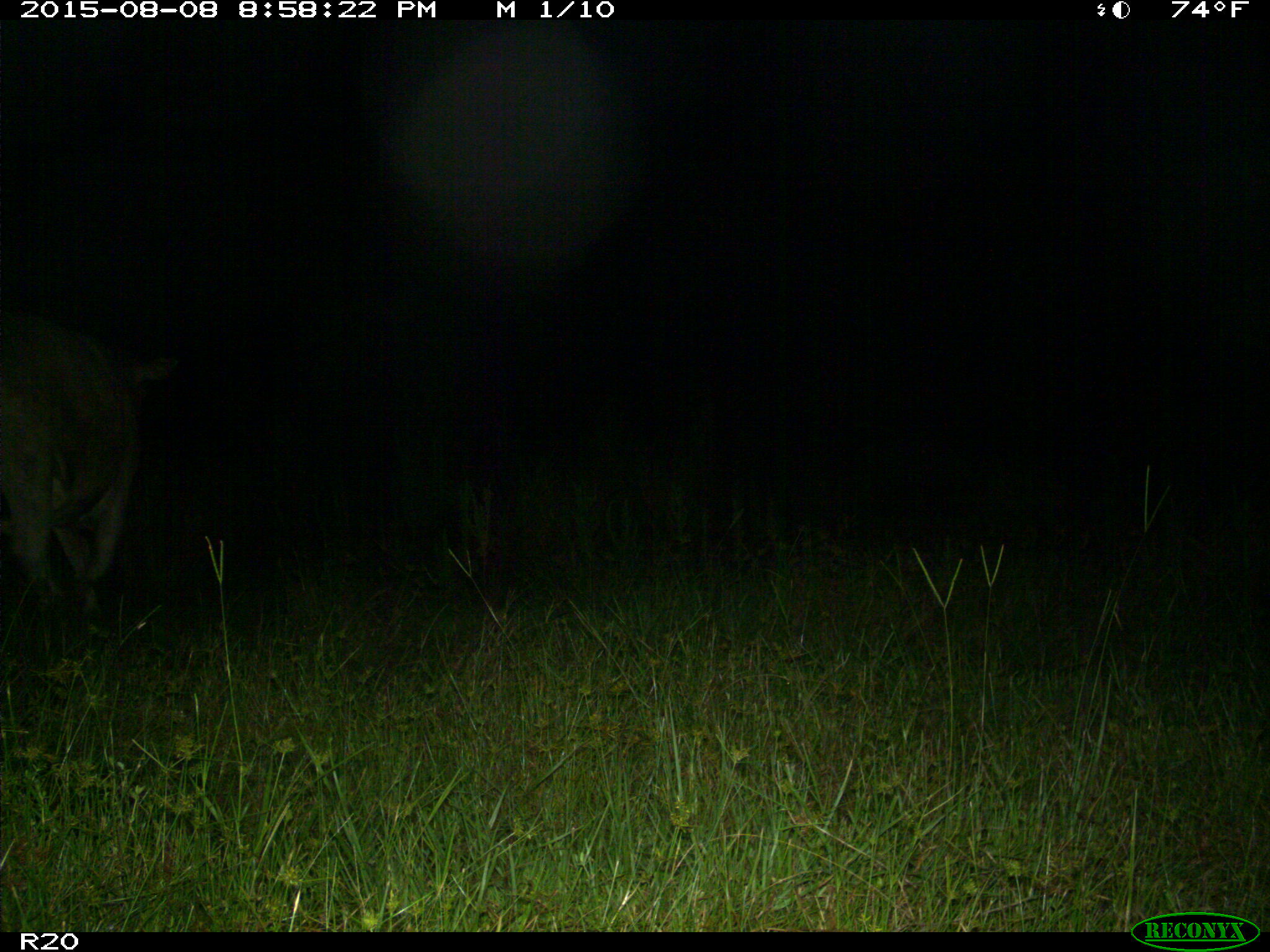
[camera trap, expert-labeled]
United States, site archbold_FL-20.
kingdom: Animalia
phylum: Chordata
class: Mammalia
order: Artiodactyla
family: Bovidae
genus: Bos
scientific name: Bos taurus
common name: domestic cow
Bos taurus (domestic cow).